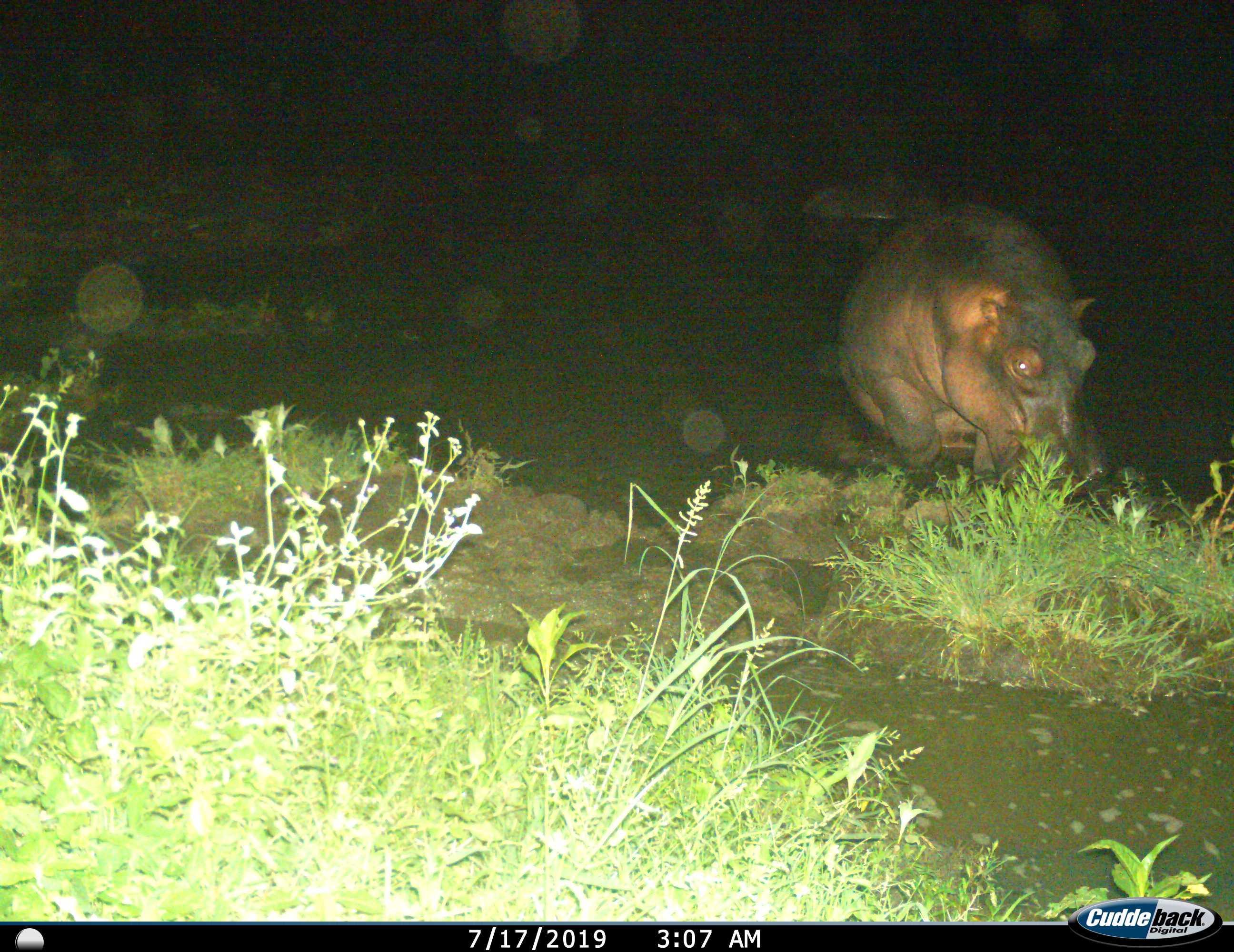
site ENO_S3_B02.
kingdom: Animalia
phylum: Chordata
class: Mammalia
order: Artiodactyla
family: Hippopotamidae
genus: Hippopotamus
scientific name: Hippopotamus amphibius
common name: hippopotamus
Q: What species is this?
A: Hippopotamus (Hippopotamus amphibius).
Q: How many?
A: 1.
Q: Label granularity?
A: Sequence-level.